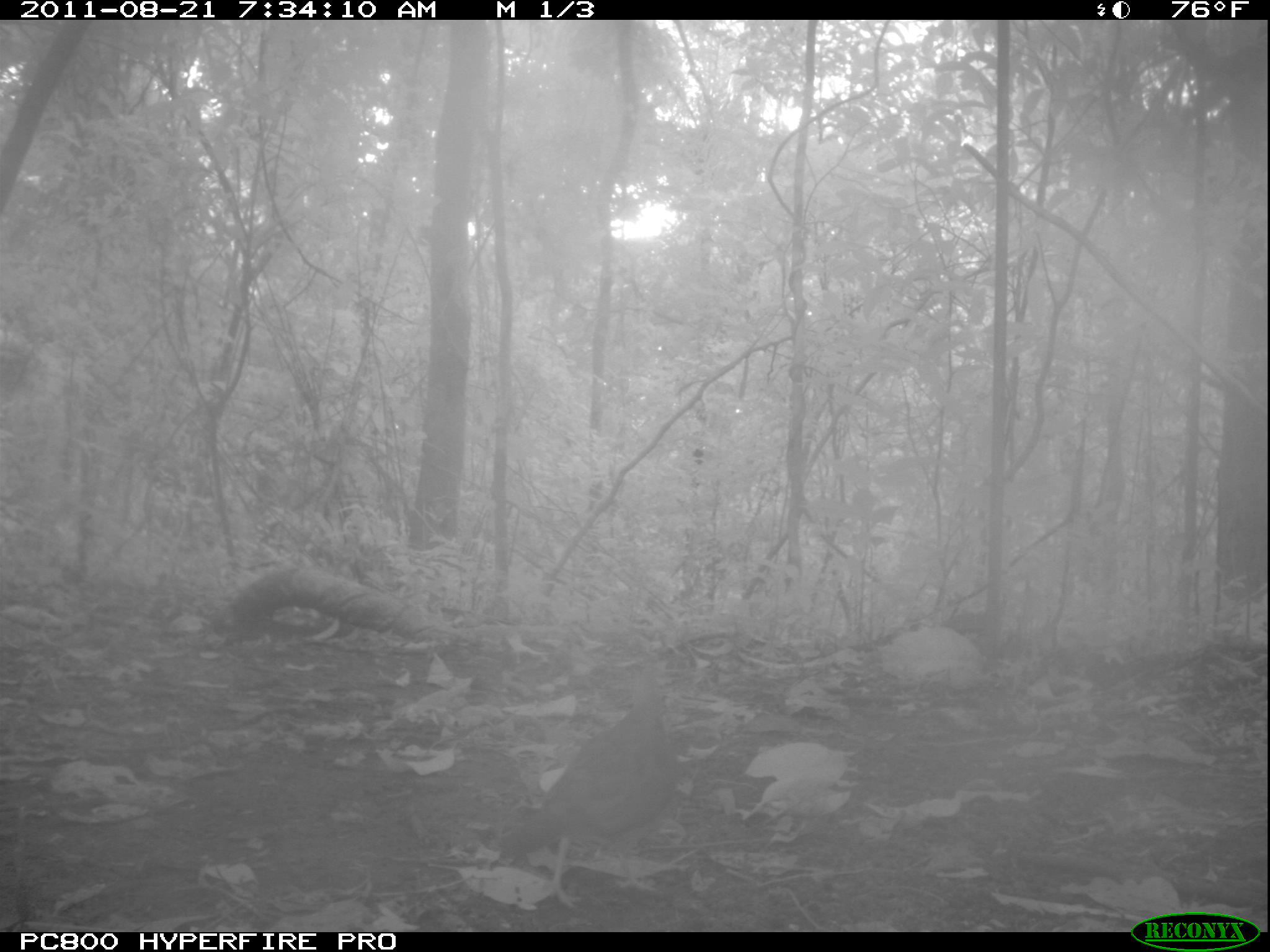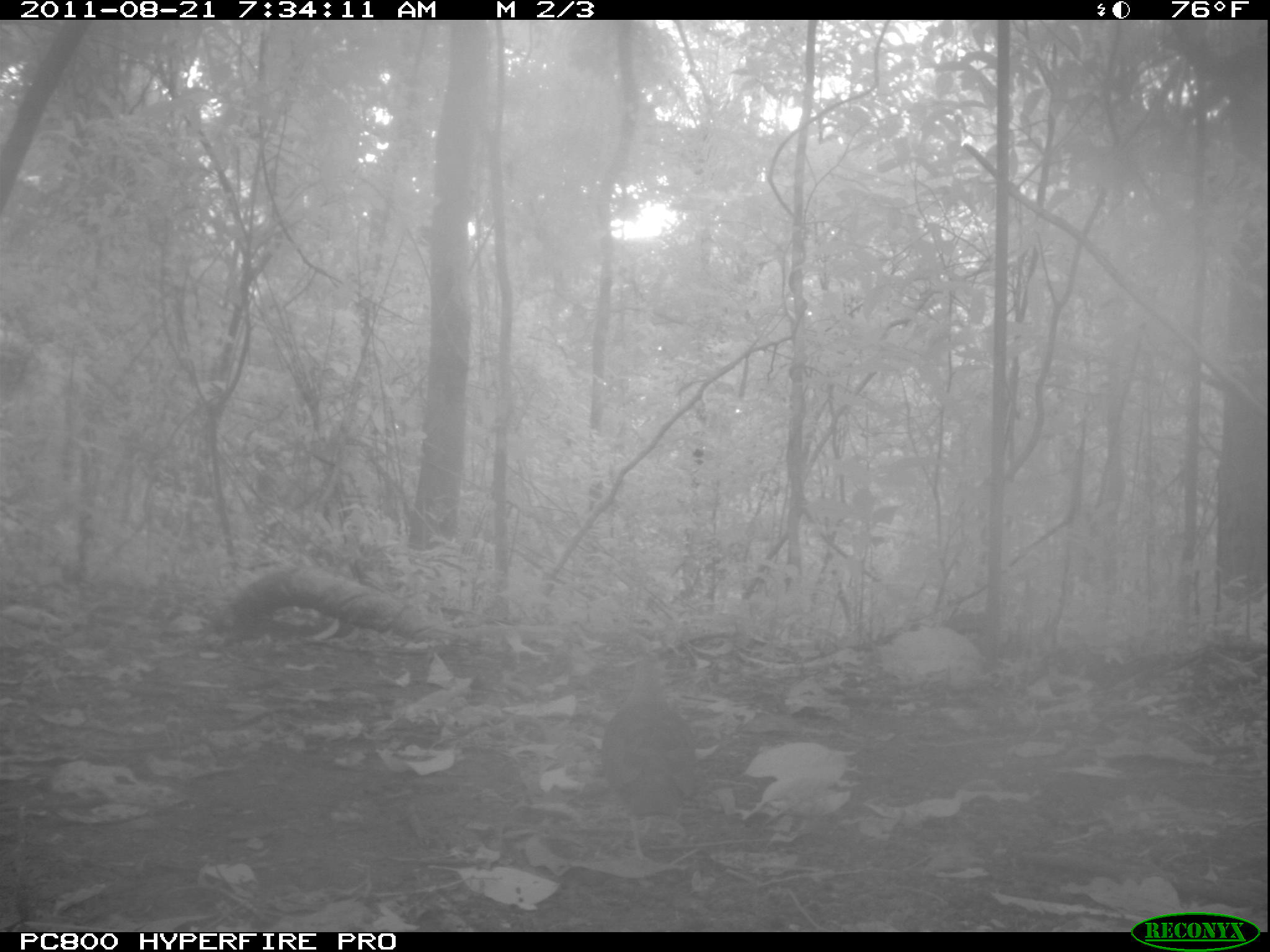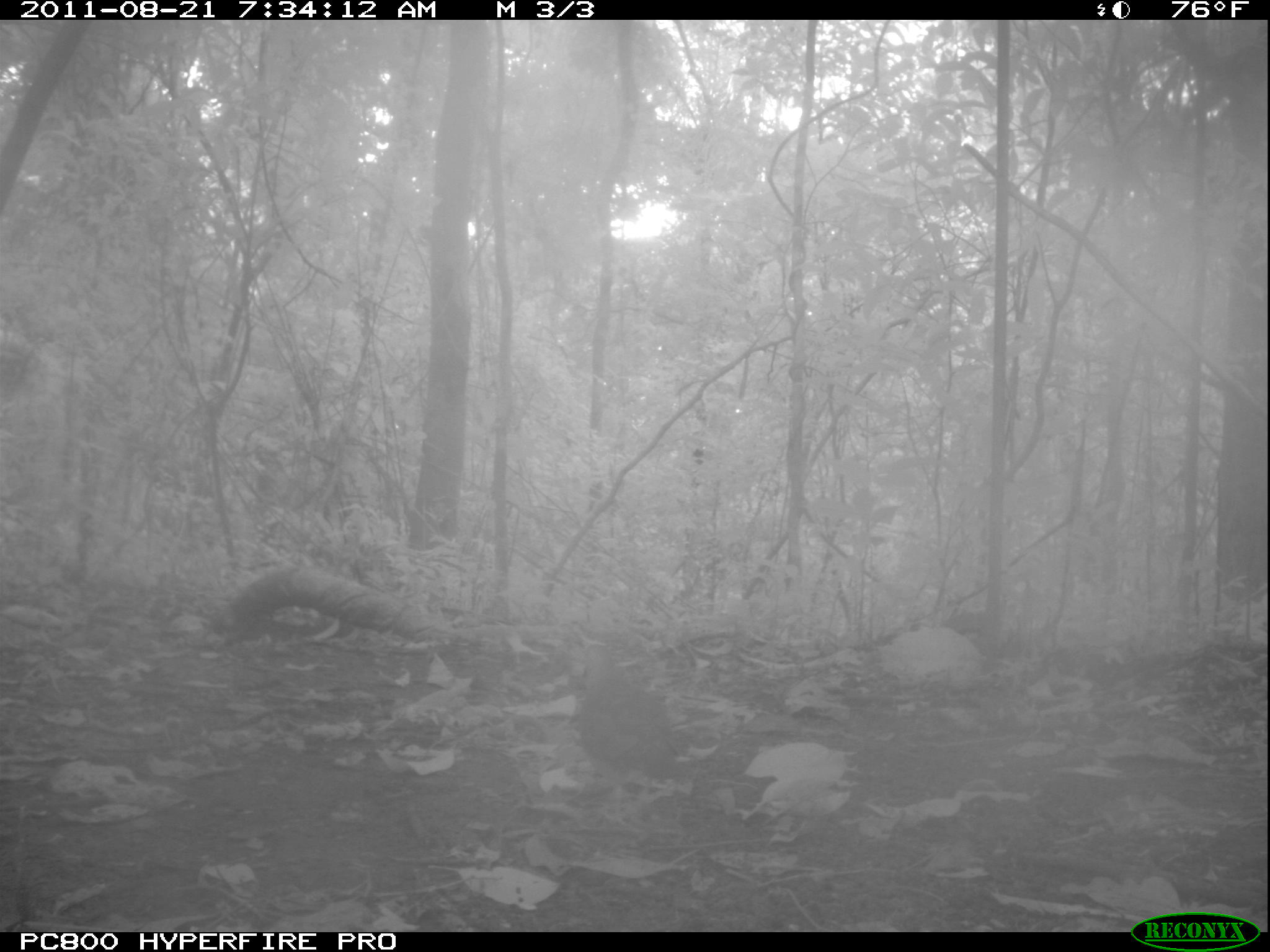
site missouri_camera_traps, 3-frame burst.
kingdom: Animalia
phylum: Chordata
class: Aves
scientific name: Aves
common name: bird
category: bird spec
Bird spec (bird) (Aves). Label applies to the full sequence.